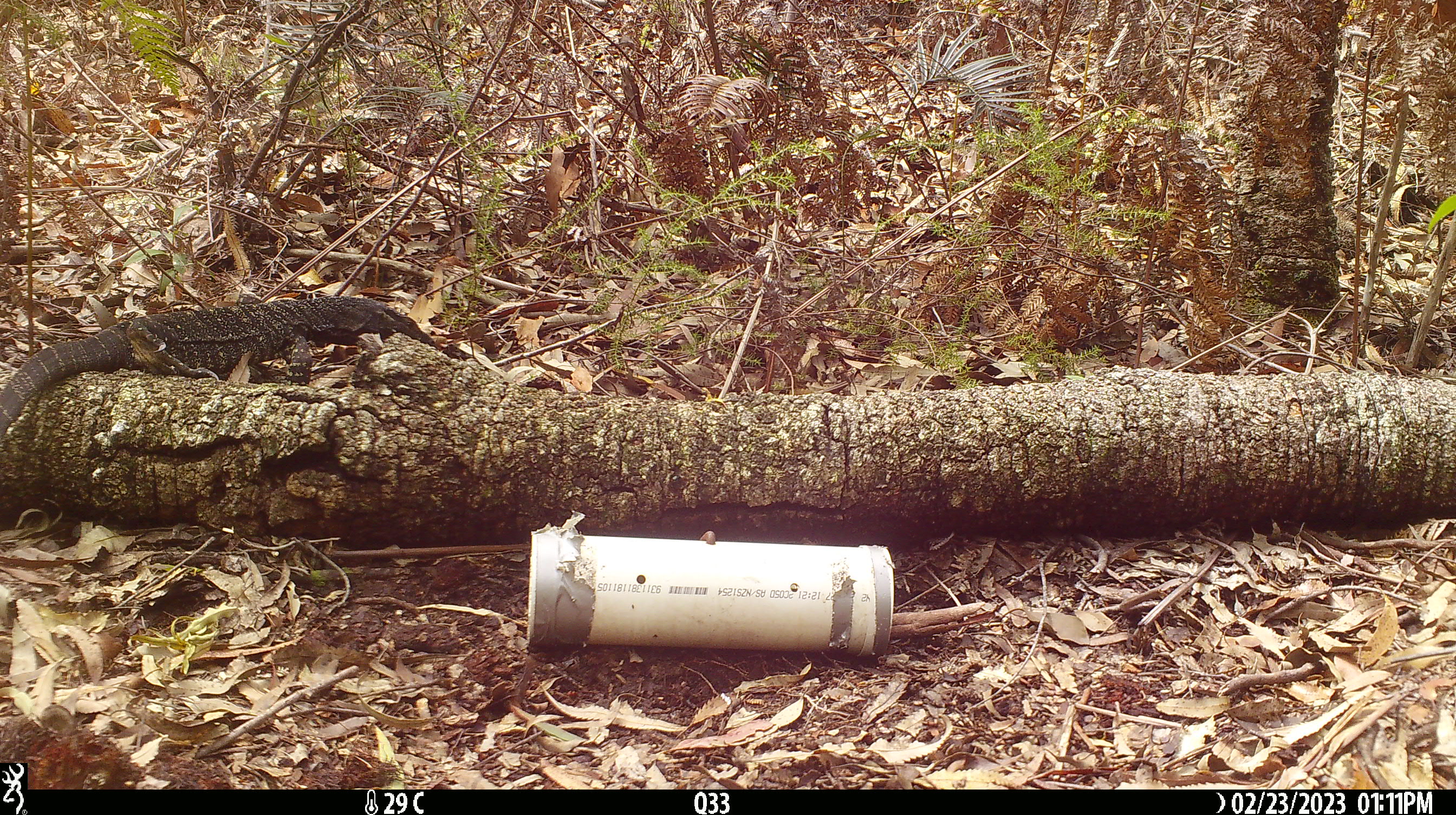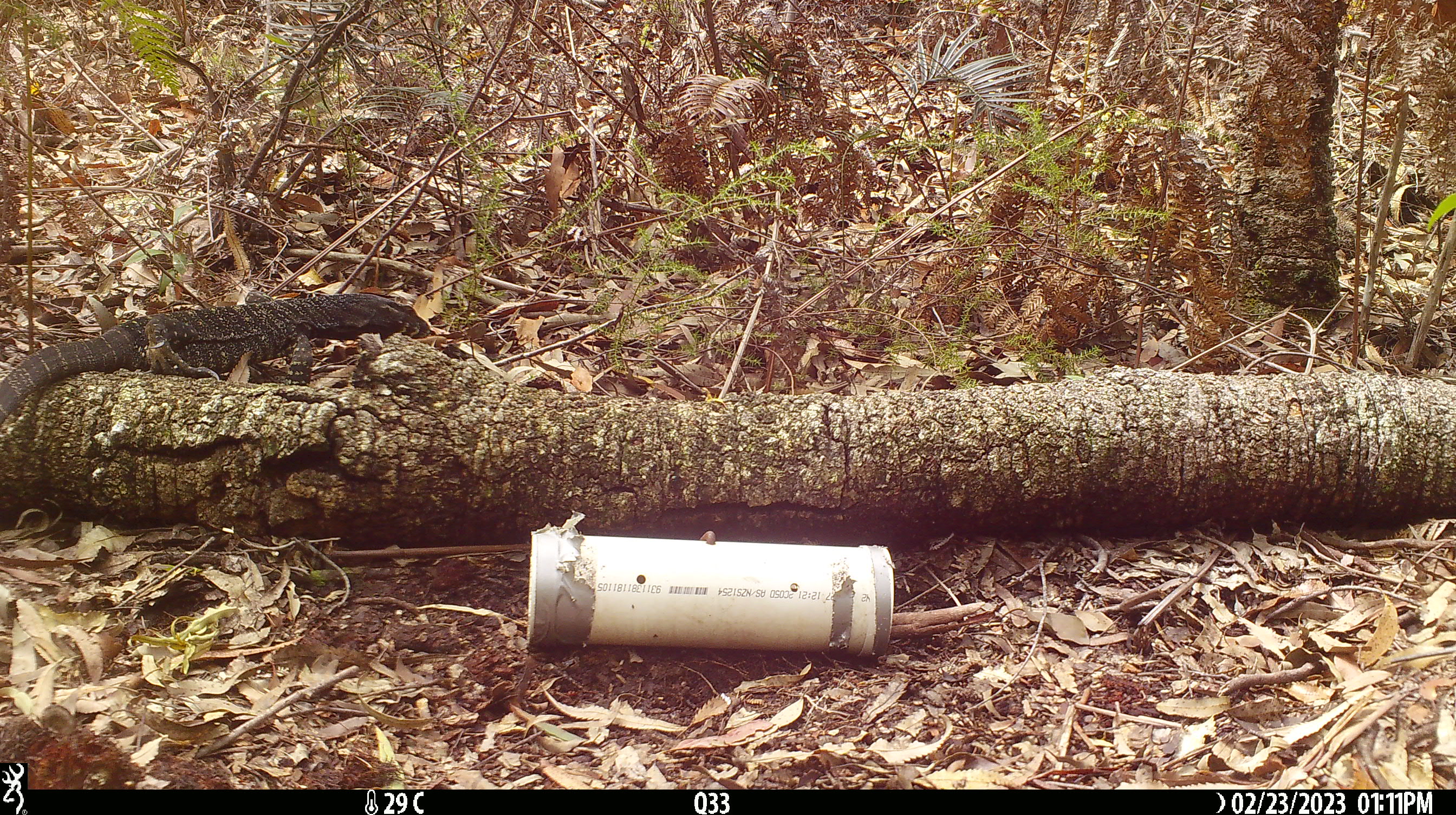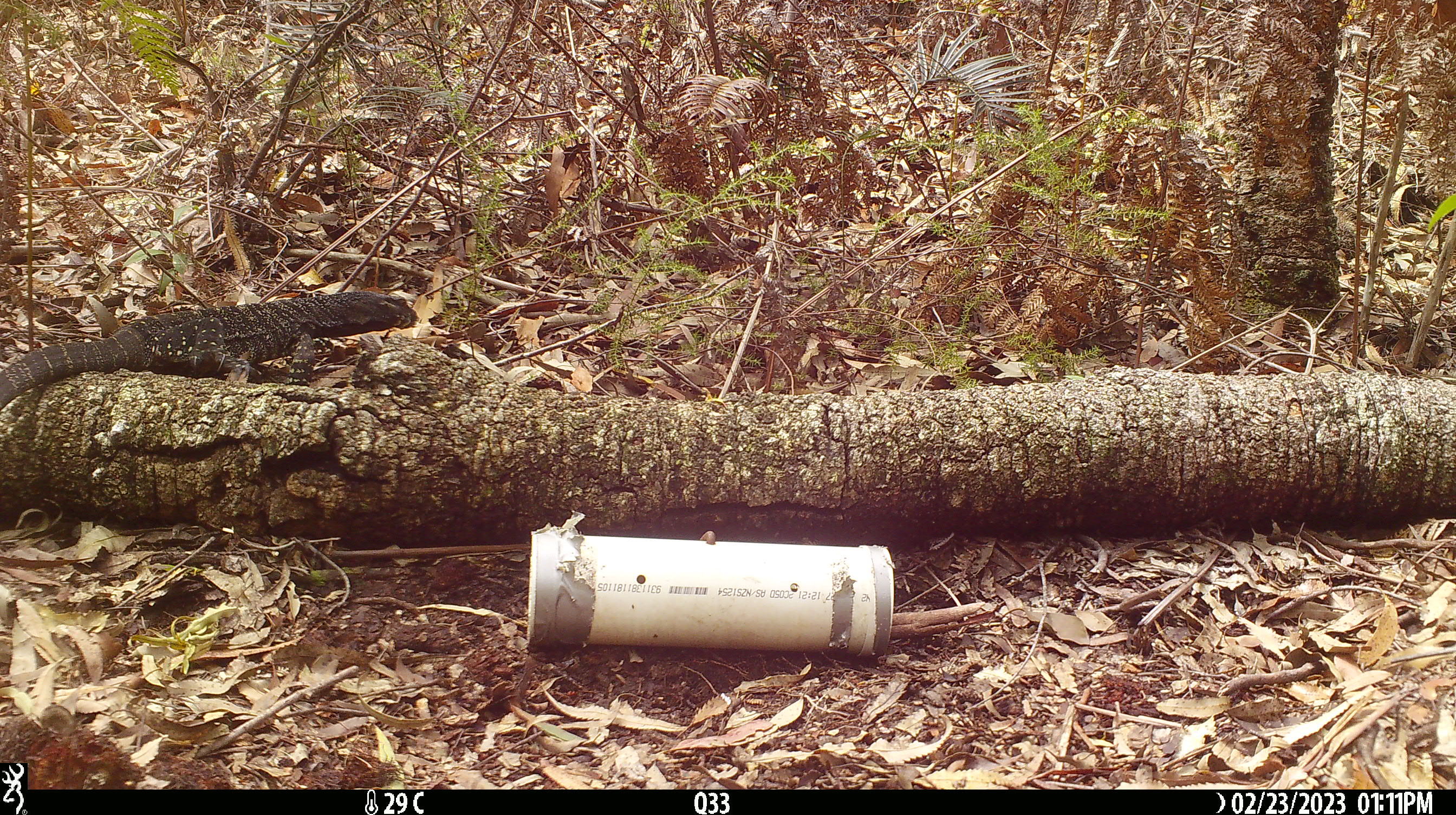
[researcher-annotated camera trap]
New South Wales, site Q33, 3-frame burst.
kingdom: Animalia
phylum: Chordata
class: Reptilia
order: Squamata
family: Varanidae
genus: Varanus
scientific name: Varanus varius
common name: lace monitor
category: goanna